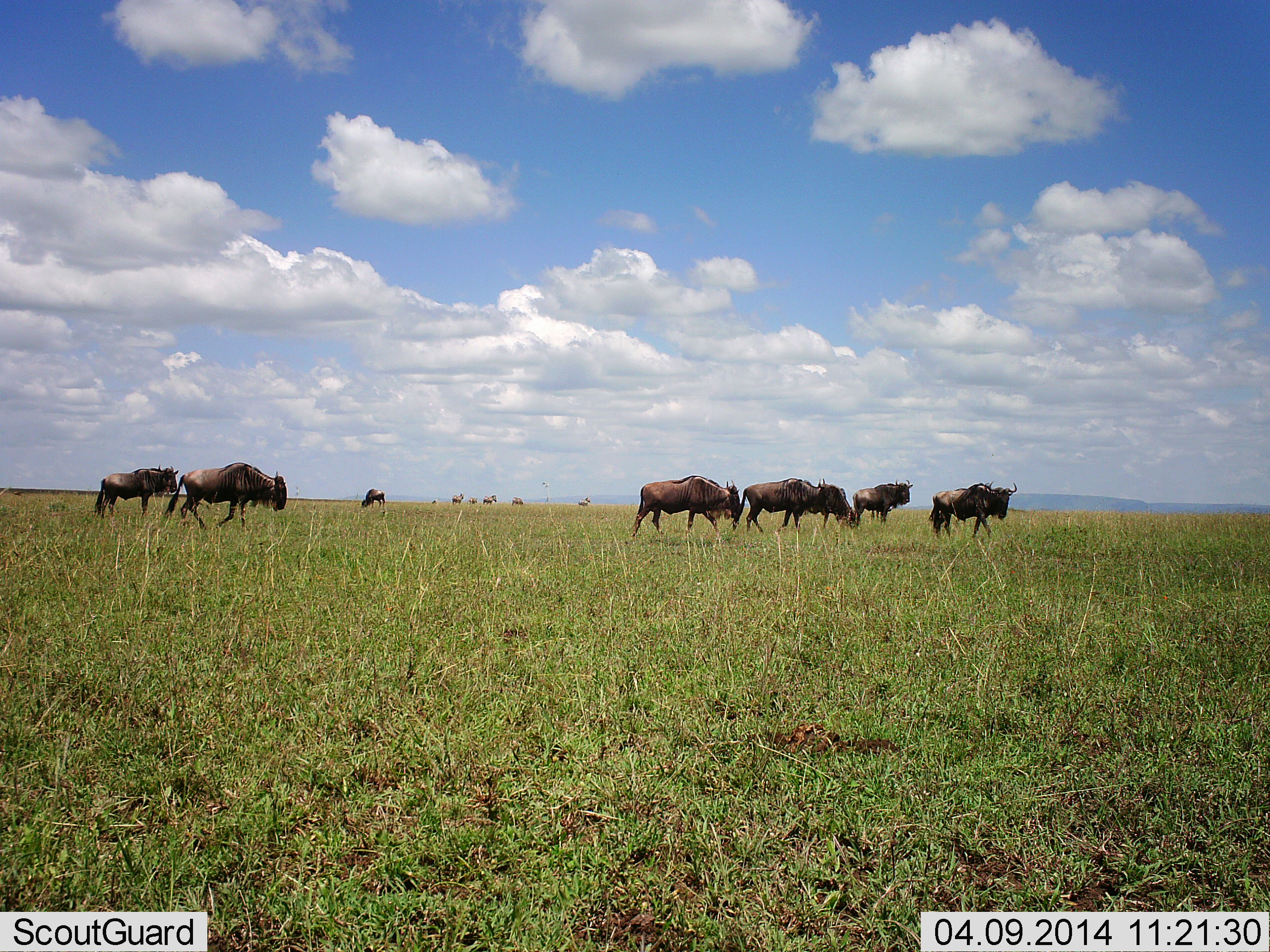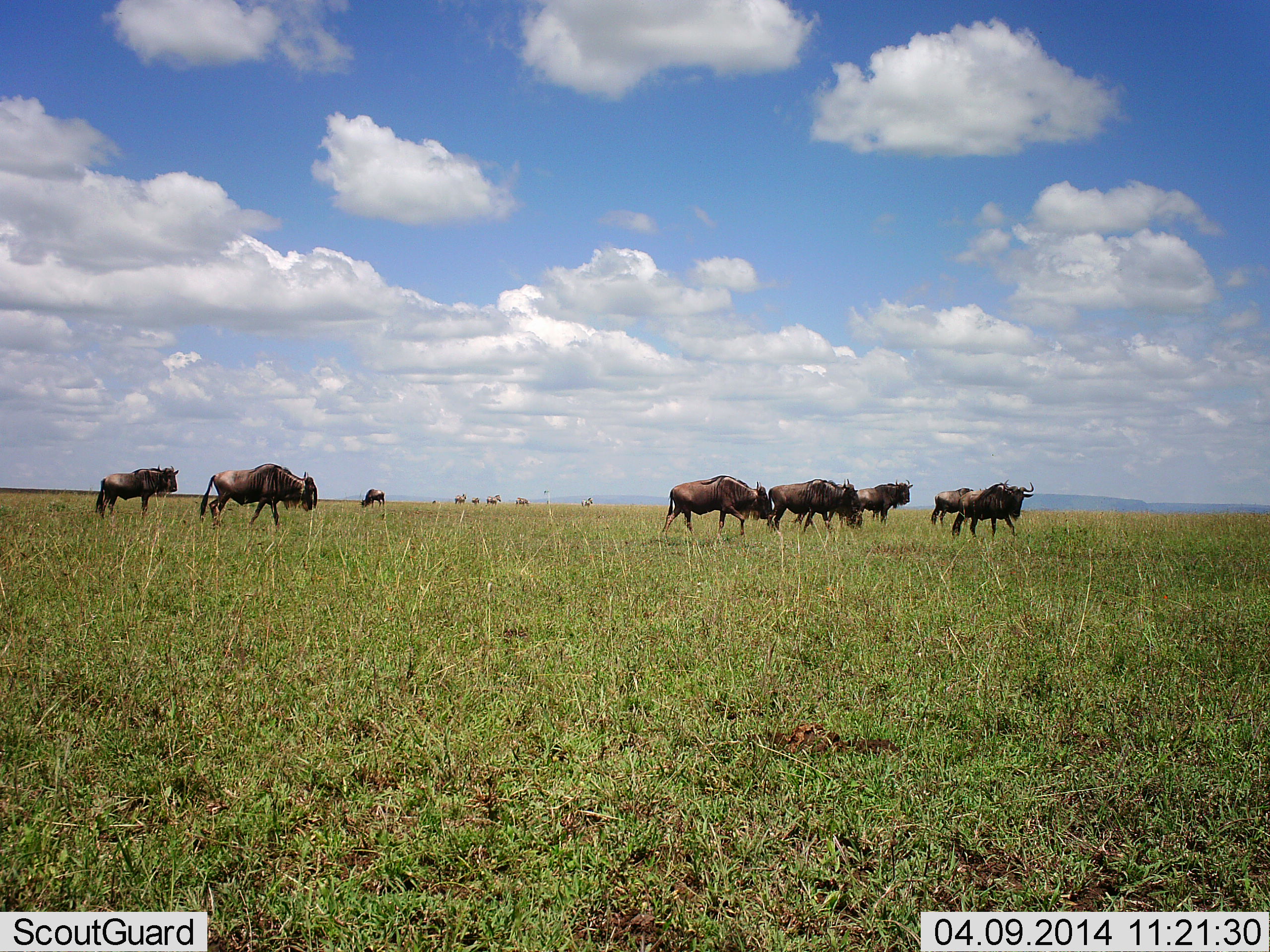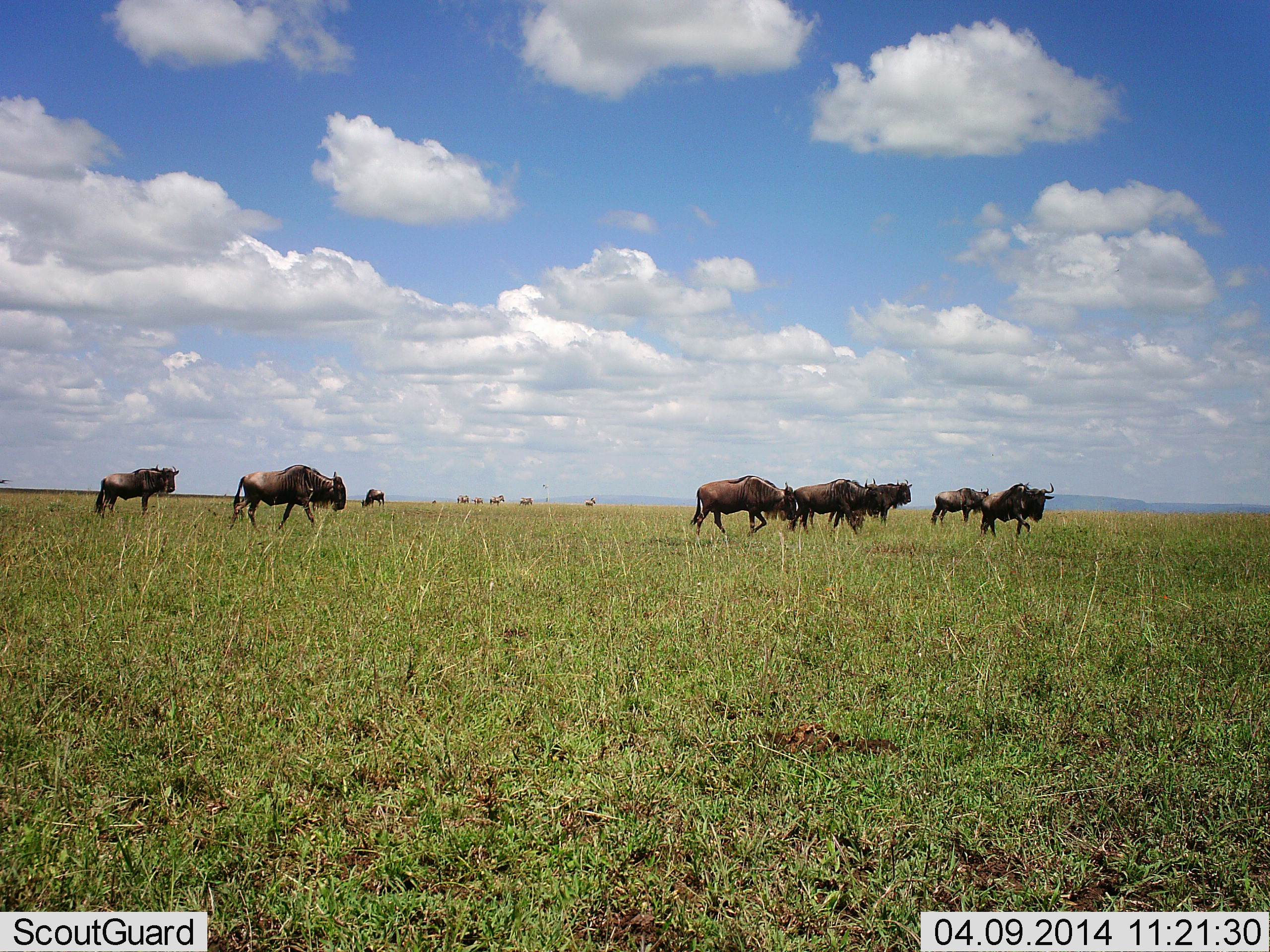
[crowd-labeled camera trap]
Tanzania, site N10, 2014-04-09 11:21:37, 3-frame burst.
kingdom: Animalia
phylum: Chordata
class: Mammalia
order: Artiodactyla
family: Bovidae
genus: Connochaetes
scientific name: Connochaetes taurinus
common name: blue wildebeest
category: wildebeest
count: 11-50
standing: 36%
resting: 0%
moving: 91%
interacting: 9%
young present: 0%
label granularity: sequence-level